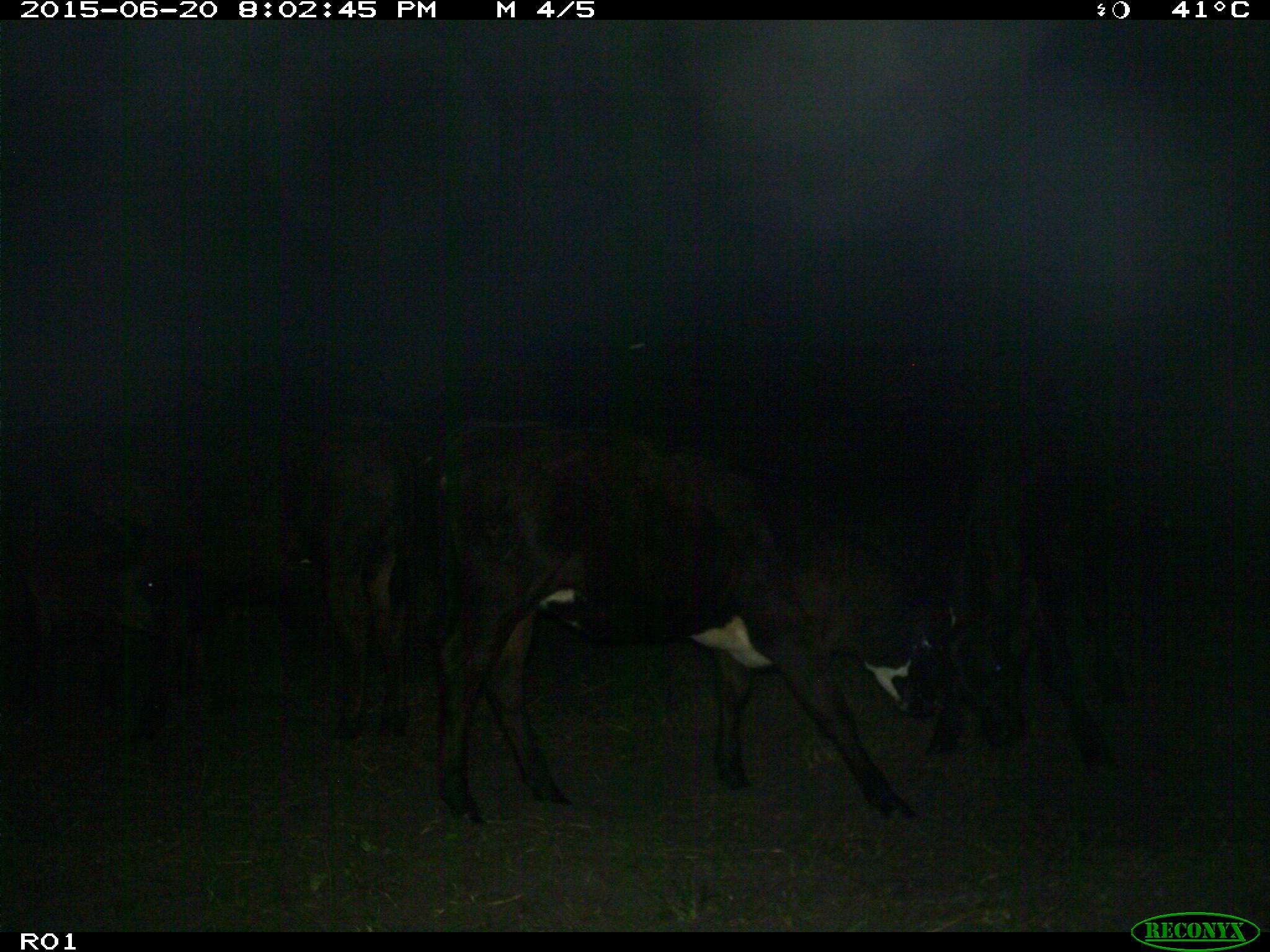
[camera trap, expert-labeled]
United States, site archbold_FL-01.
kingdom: Animalia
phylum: Chordata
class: Mammalia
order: Artiodactyla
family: Bovidae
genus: Bos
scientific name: Bos taurus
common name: domestic cow